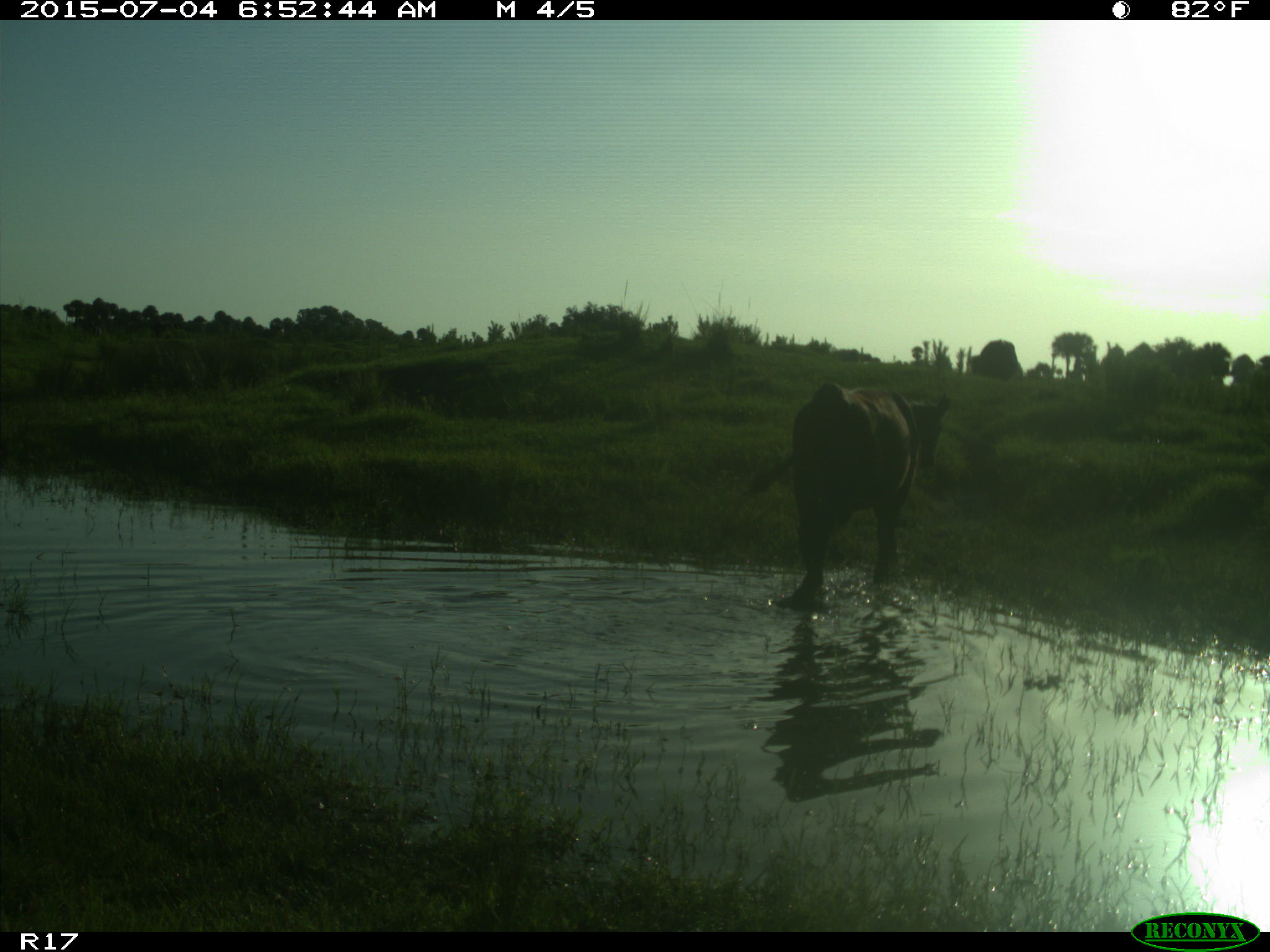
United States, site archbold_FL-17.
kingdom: Animalia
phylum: Chordata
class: Mammalia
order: Artiodactyla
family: Bovidae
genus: Bos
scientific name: Bos taurus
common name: domestic cow